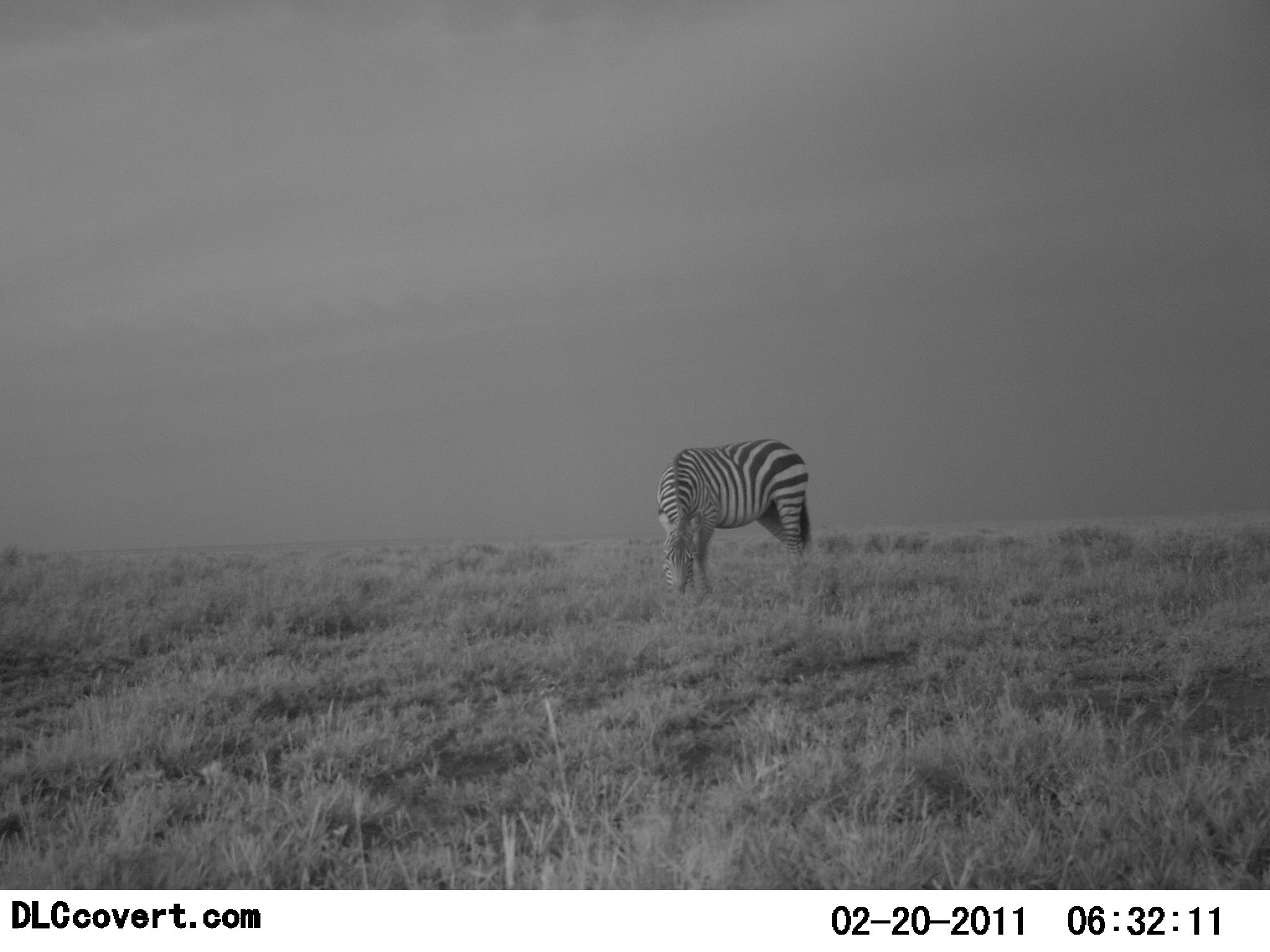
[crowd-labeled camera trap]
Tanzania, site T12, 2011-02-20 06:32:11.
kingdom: Animalia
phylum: Chordata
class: Mammalia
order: Perissodactyla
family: Equidae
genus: Equus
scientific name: Equus quagga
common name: plains zebra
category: zebra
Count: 1.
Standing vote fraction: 27%.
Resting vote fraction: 0%.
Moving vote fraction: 0%.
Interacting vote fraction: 0%.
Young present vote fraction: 0%.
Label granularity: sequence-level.